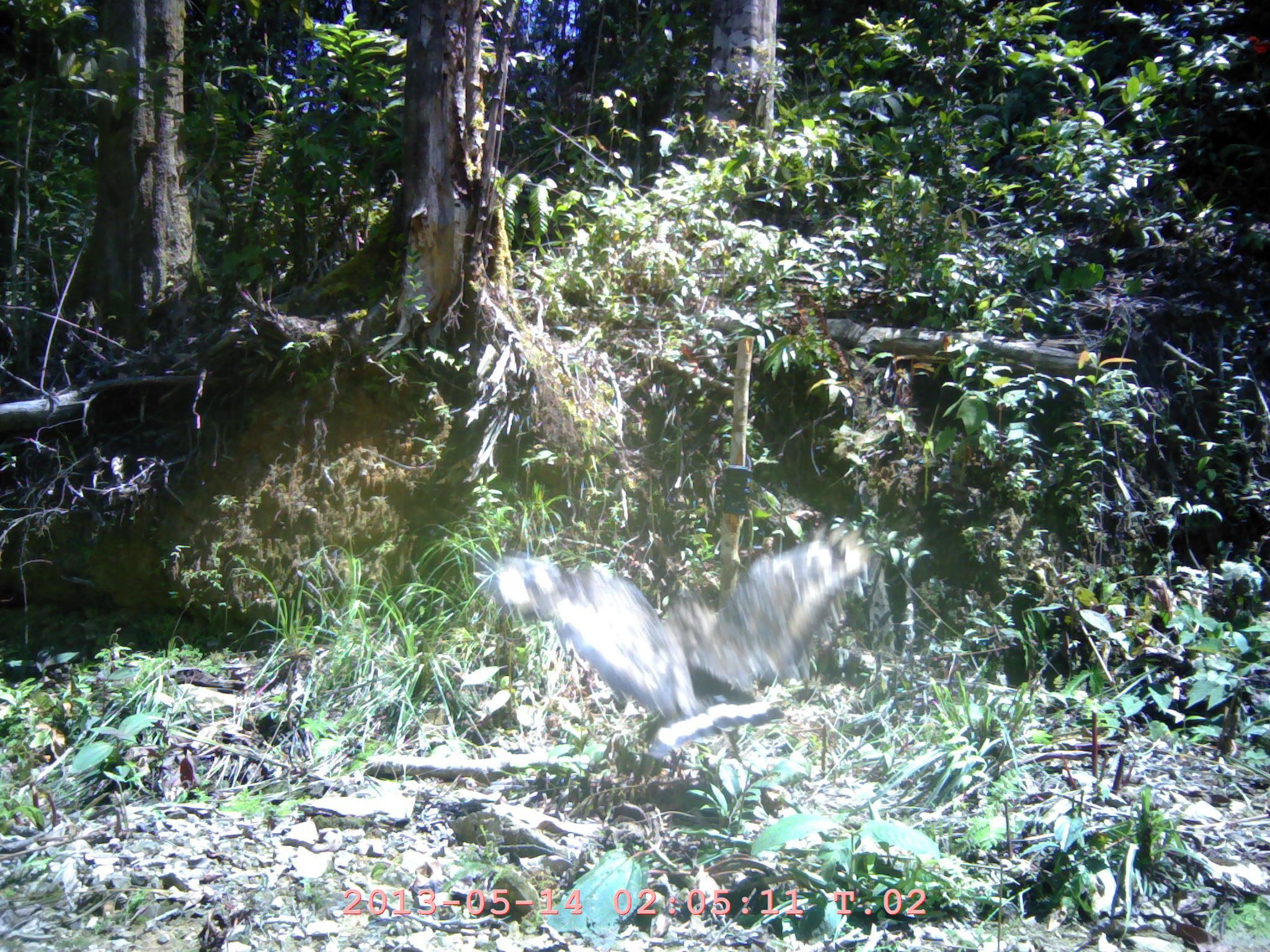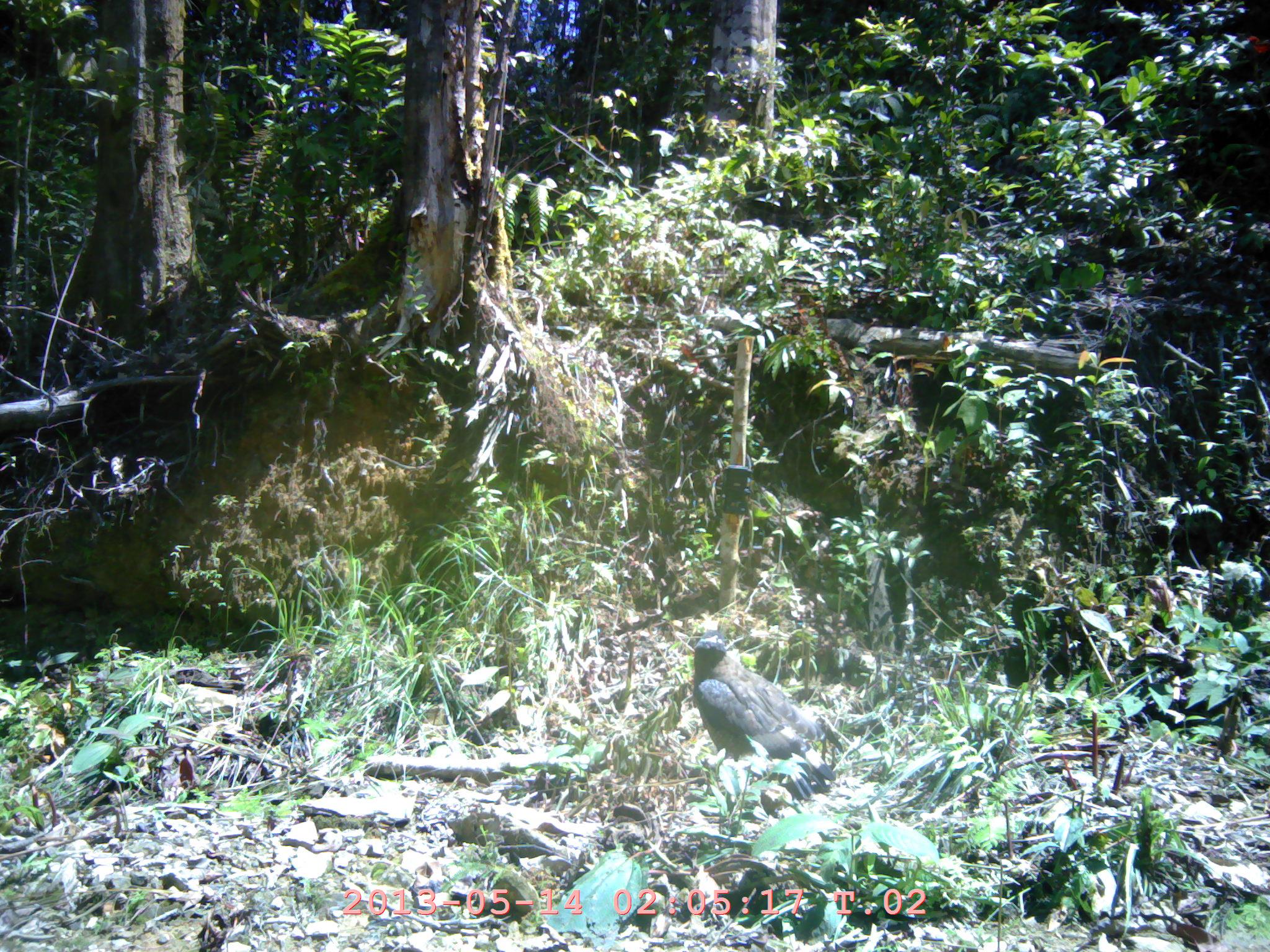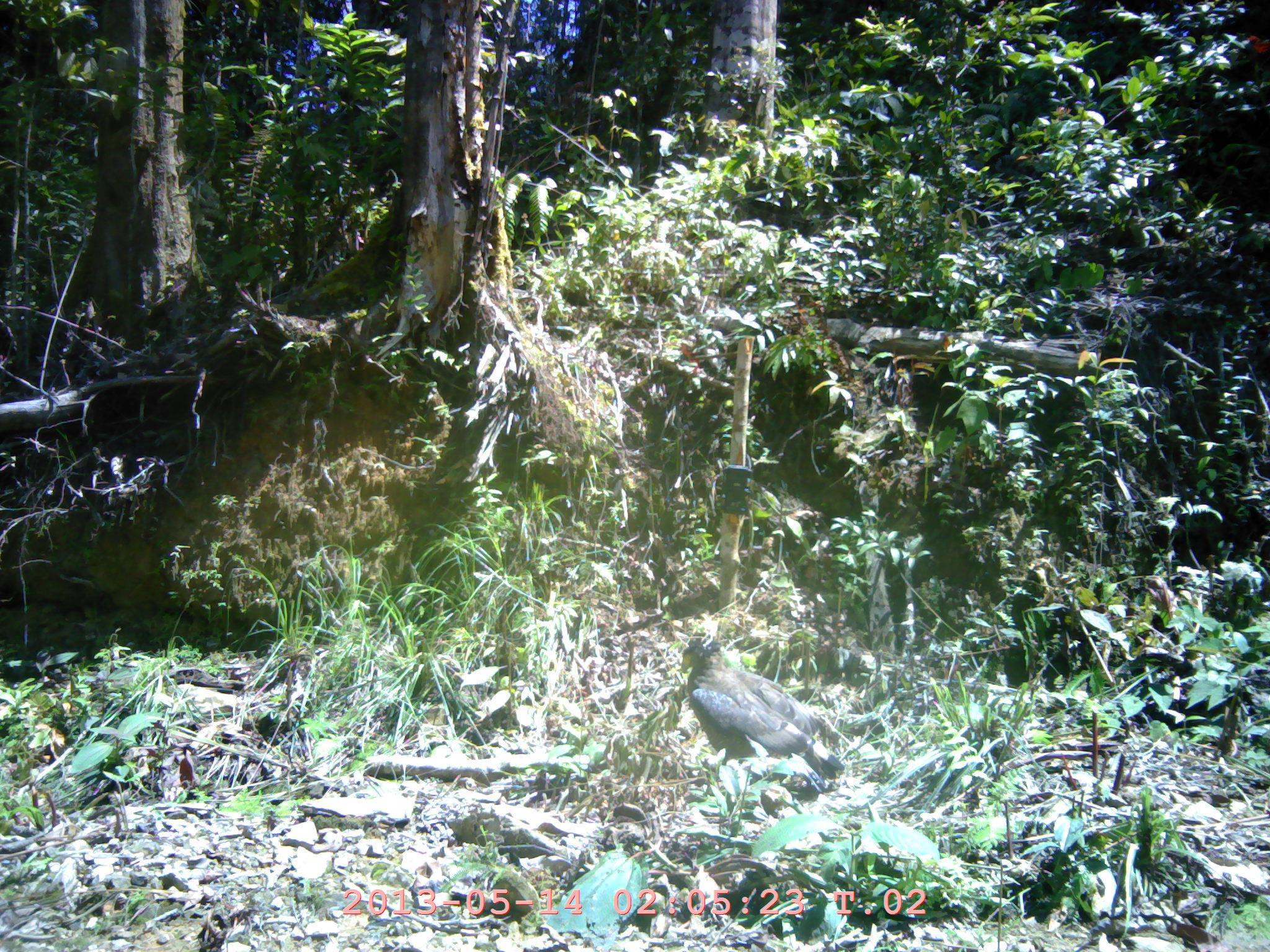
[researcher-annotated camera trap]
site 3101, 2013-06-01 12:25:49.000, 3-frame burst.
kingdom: Animalia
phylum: Chordata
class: Aves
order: Accipitriformes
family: Accipitridae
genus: Spilornis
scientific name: Spilornis cheela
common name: crested serpent-eagle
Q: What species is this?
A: Spilornis cheela (crested serpent-eagle).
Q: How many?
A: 1.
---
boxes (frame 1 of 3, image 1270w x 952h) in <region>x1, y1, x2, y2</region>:
spilornis cheela: <region>491, 531, 867, 758</region>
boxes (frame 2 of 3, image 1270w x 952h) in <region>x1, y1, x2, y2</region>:
spilornis cheela: <region>692, 629, 838, 803</region>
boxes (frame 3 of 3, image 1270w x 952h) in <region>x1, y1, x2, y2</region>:
spilornis cheela: <region>680, 634, 845, 793</region>